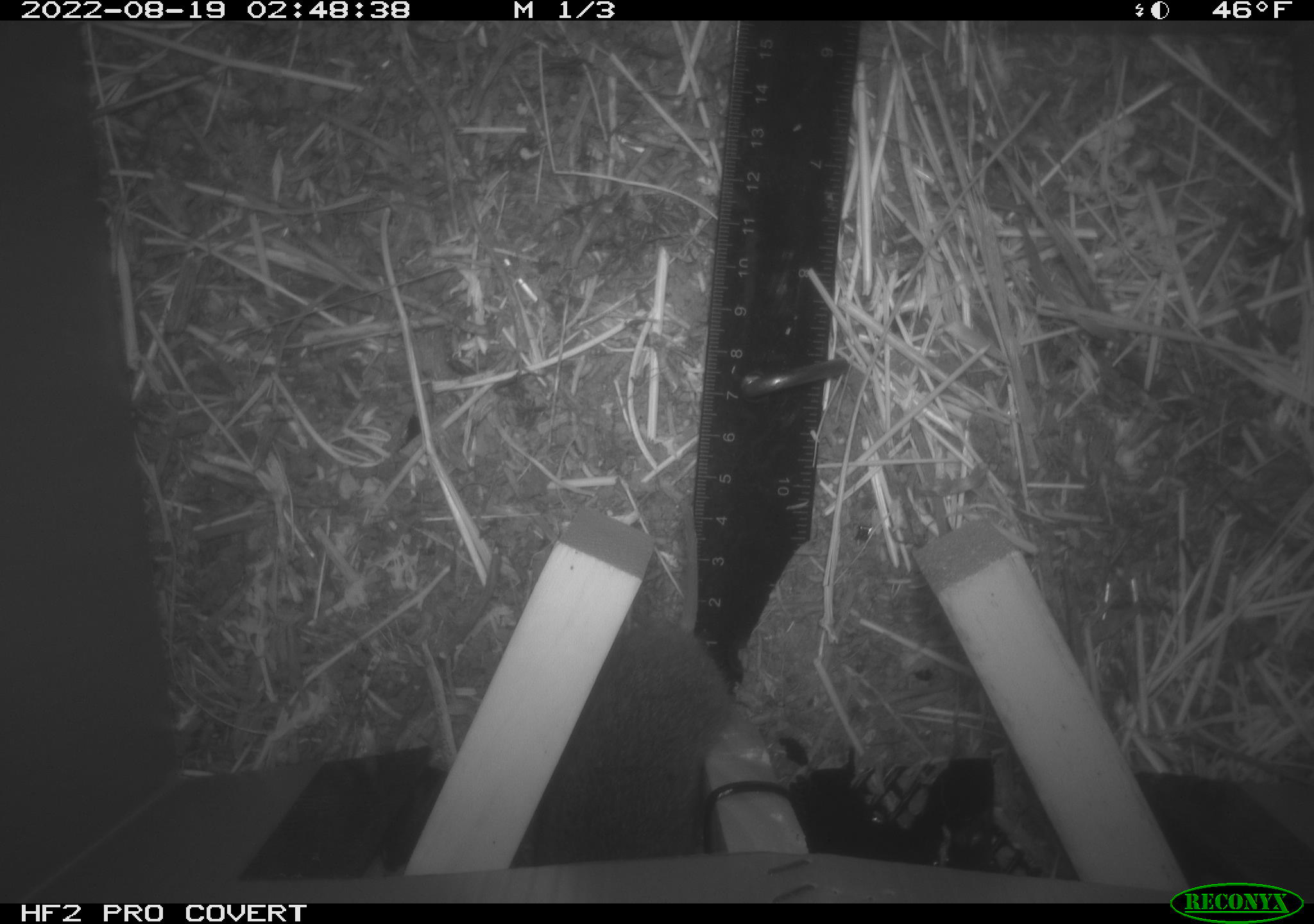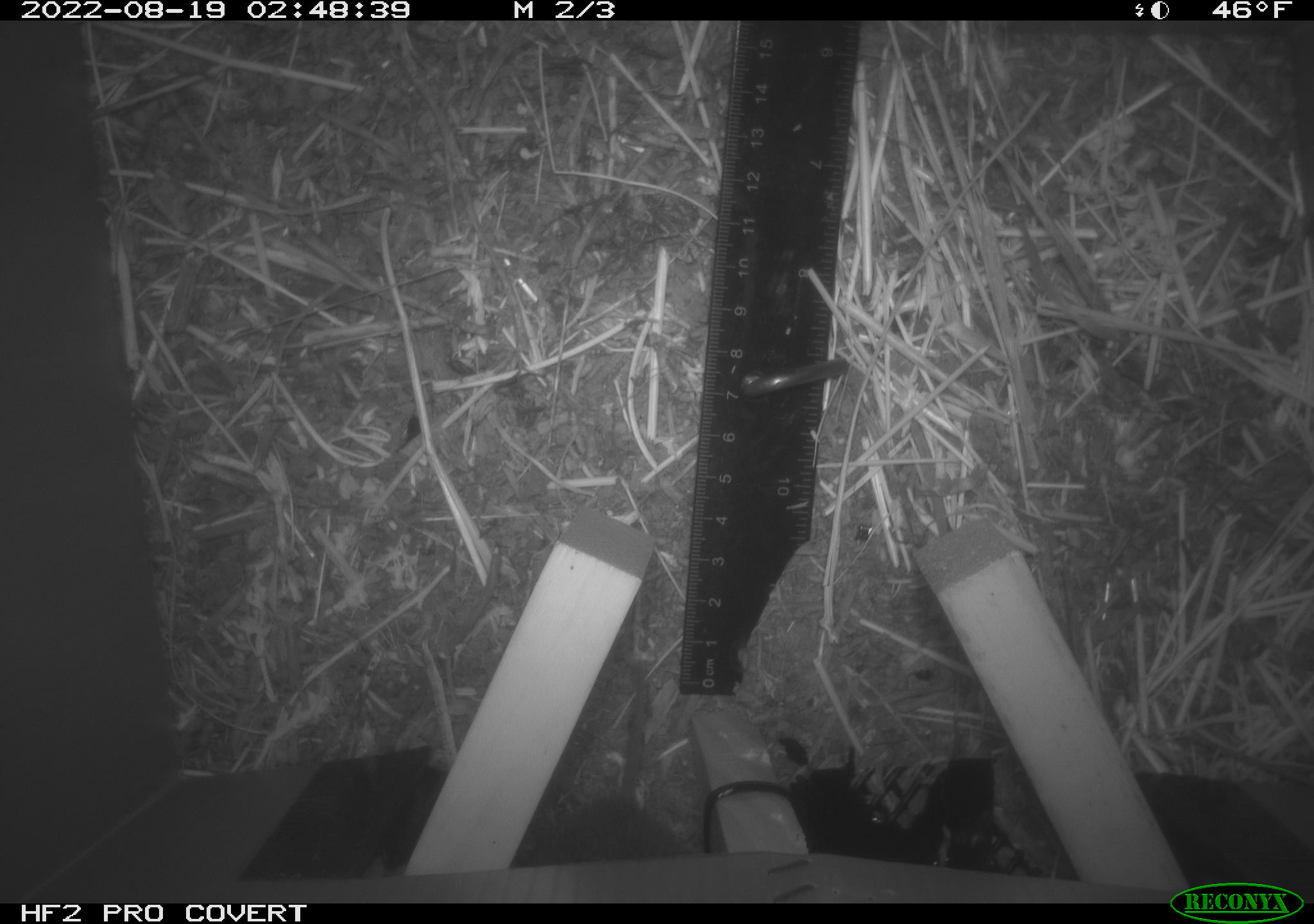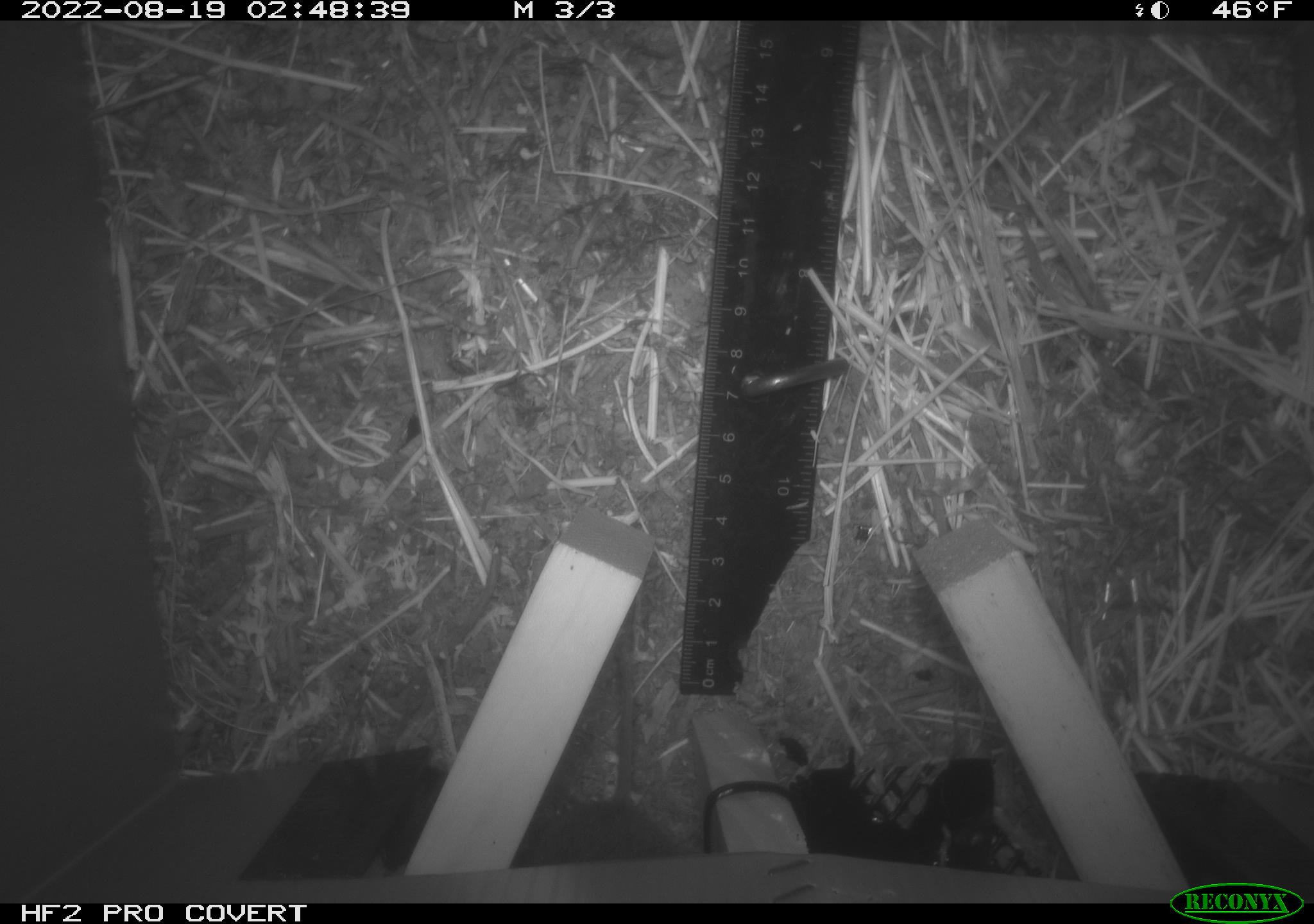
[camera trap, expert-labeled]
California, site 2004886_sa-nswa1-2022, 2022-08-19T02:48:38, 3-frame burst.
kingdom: Animalia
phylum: Chordata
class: Mammalia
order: Rodentia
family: Cricetidae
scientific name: Cricetidae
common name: hamsters, voles, lemmings, and allies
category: cricetidae family